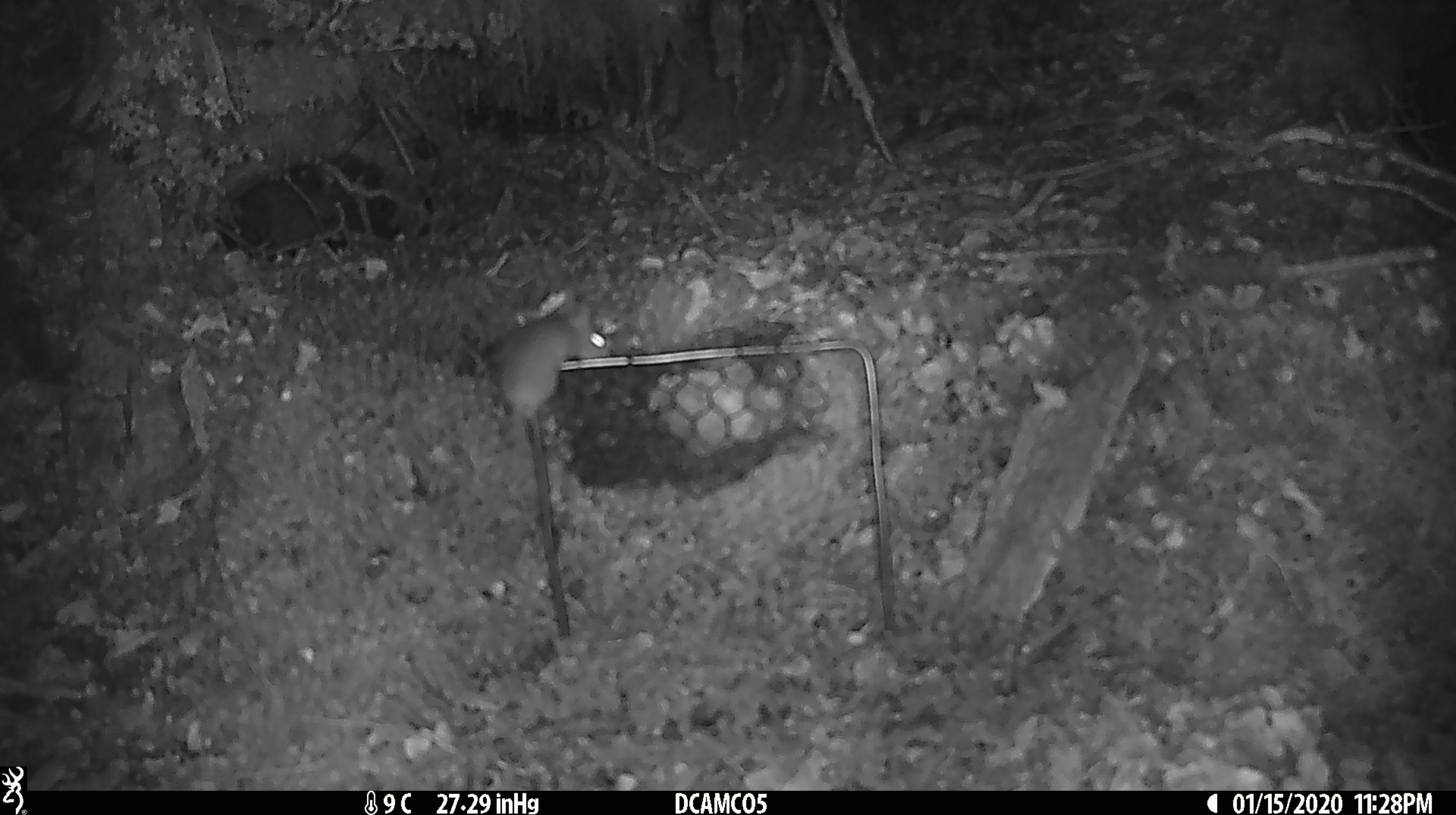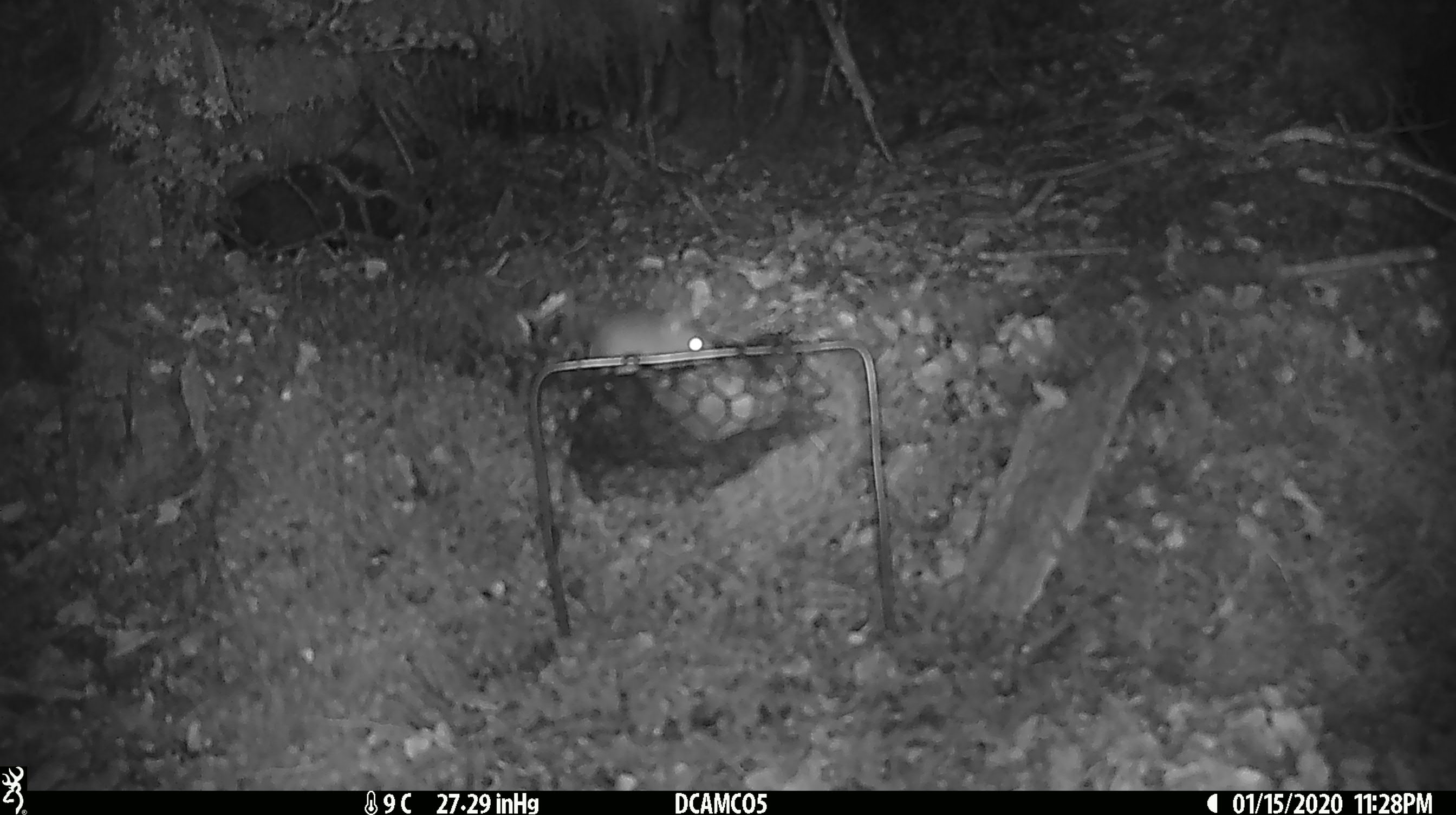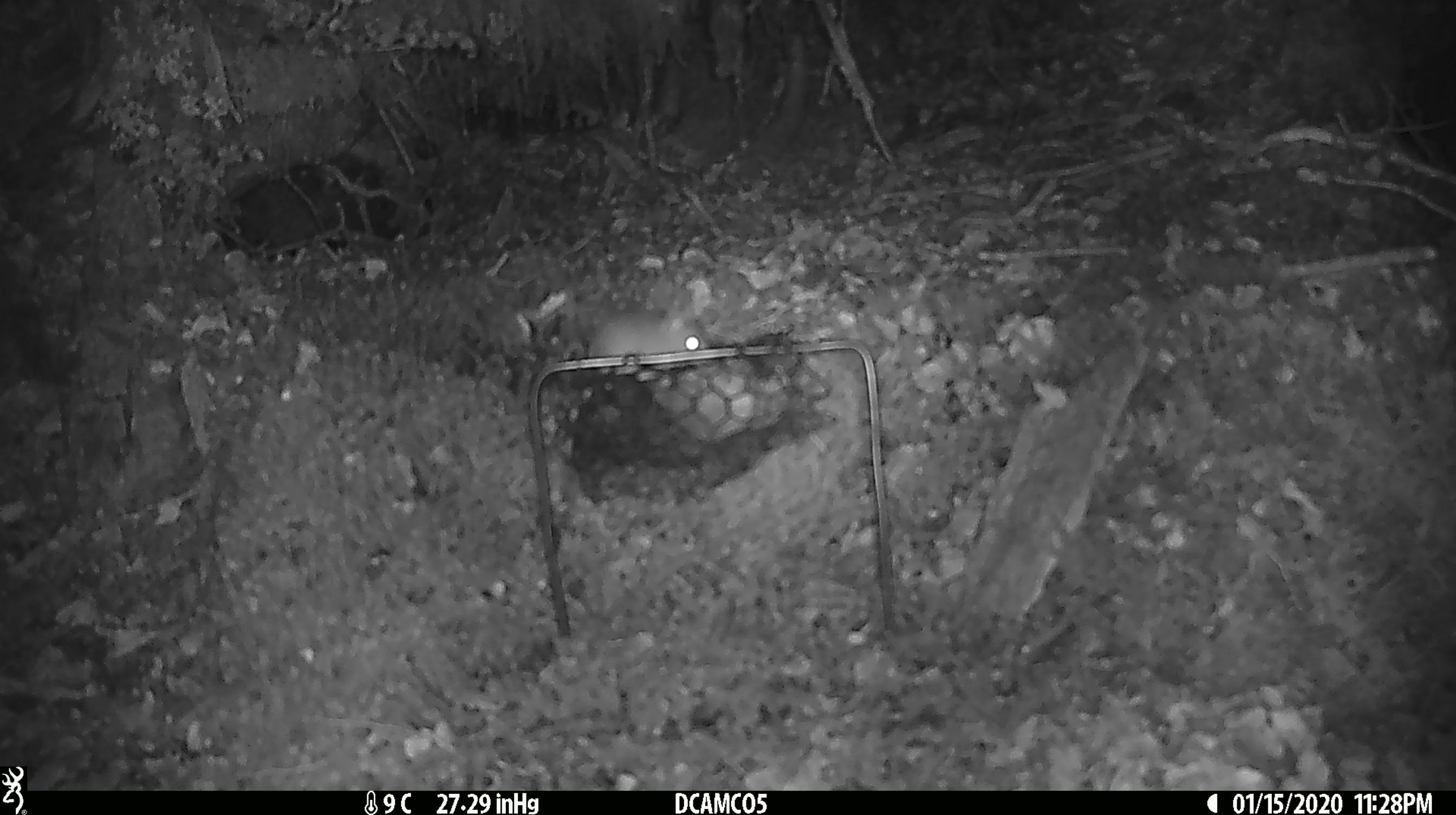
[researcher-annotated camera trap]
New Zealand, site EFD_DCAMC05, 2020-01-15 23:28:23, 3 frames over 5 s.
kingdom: Animalia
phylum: Chordata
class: Mammalia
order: Rodentia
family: Muridae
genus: Mus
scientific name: Mus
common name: mouse